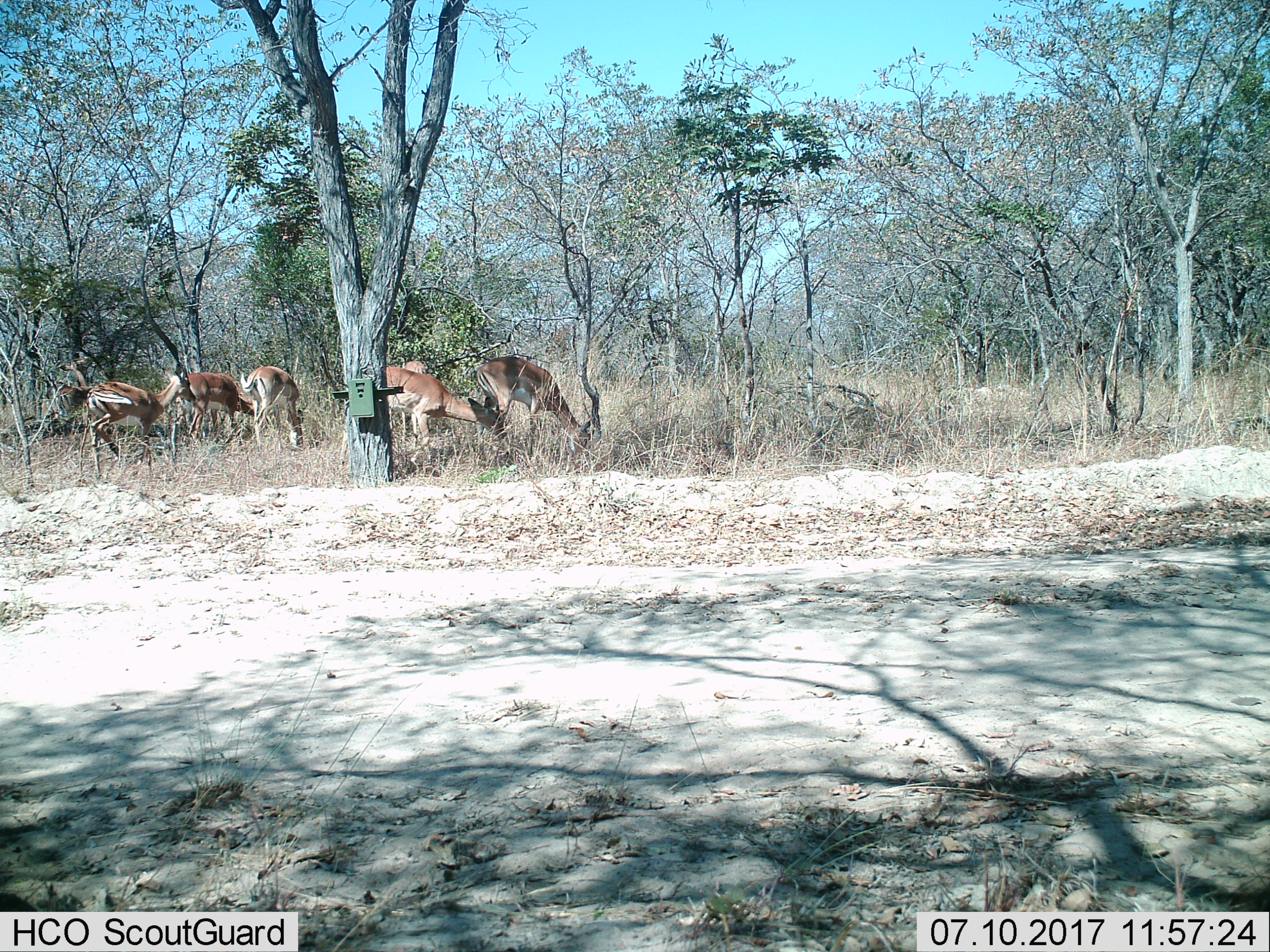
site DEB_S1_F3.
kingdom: Animalia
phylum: Chordata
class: Mammalia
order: Artiodactyla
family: Bovidae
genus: Aepyceros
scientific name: Aepyceros melampus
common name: impala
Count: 7.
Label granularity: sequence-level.